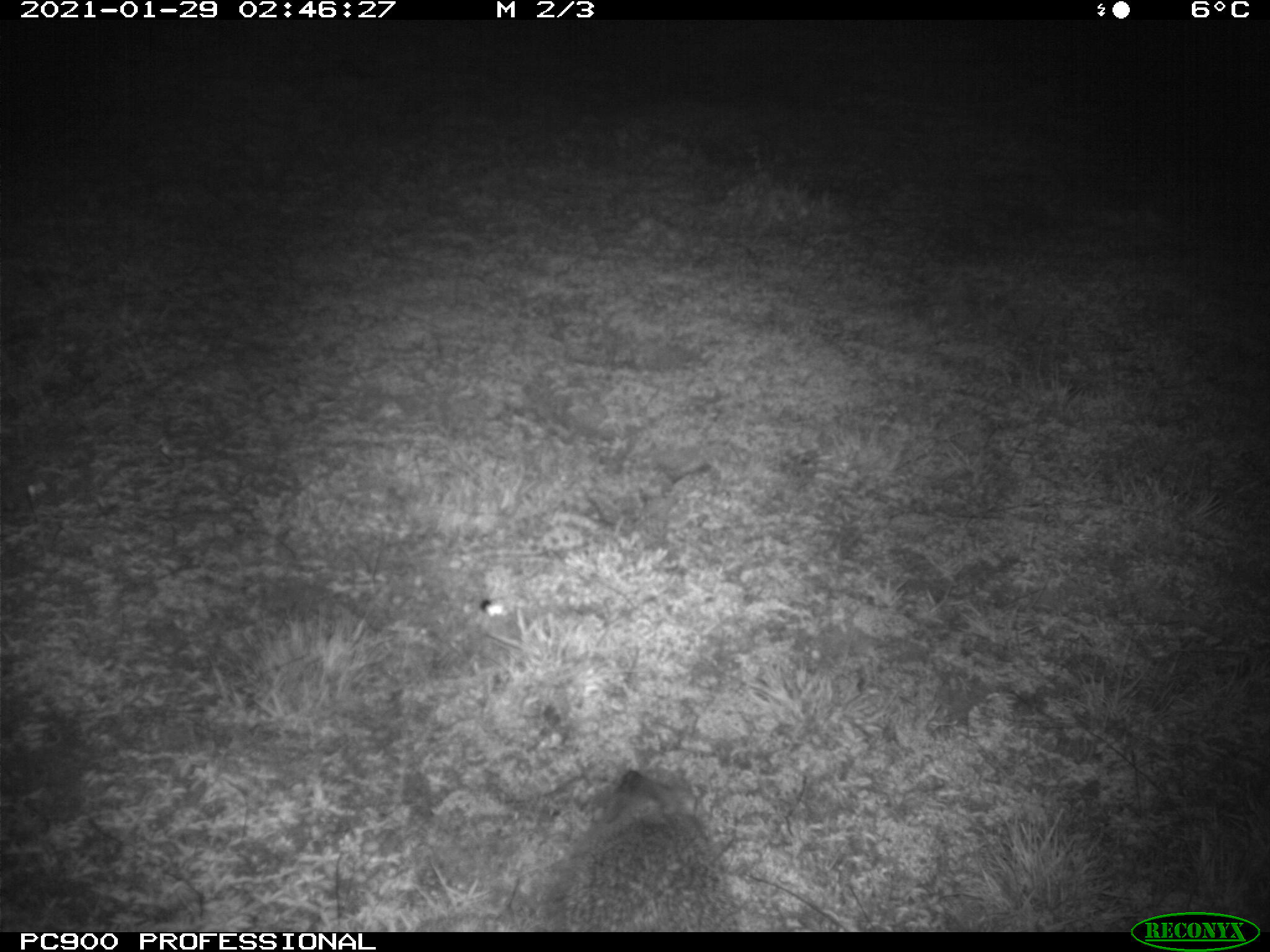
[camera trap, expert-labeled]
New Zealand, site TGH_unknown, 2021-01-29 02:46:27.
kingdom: Animalia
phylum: Chordata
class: Mammalia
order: Eulipotyphla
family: Erinaceidae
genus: Erinaceus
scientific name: Erinaceus europaeus europaeus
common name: european hedgehog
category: hedgehog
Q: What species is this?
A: Hedgehog (european hedgehog) (Erinaceus europaeus europaeus).